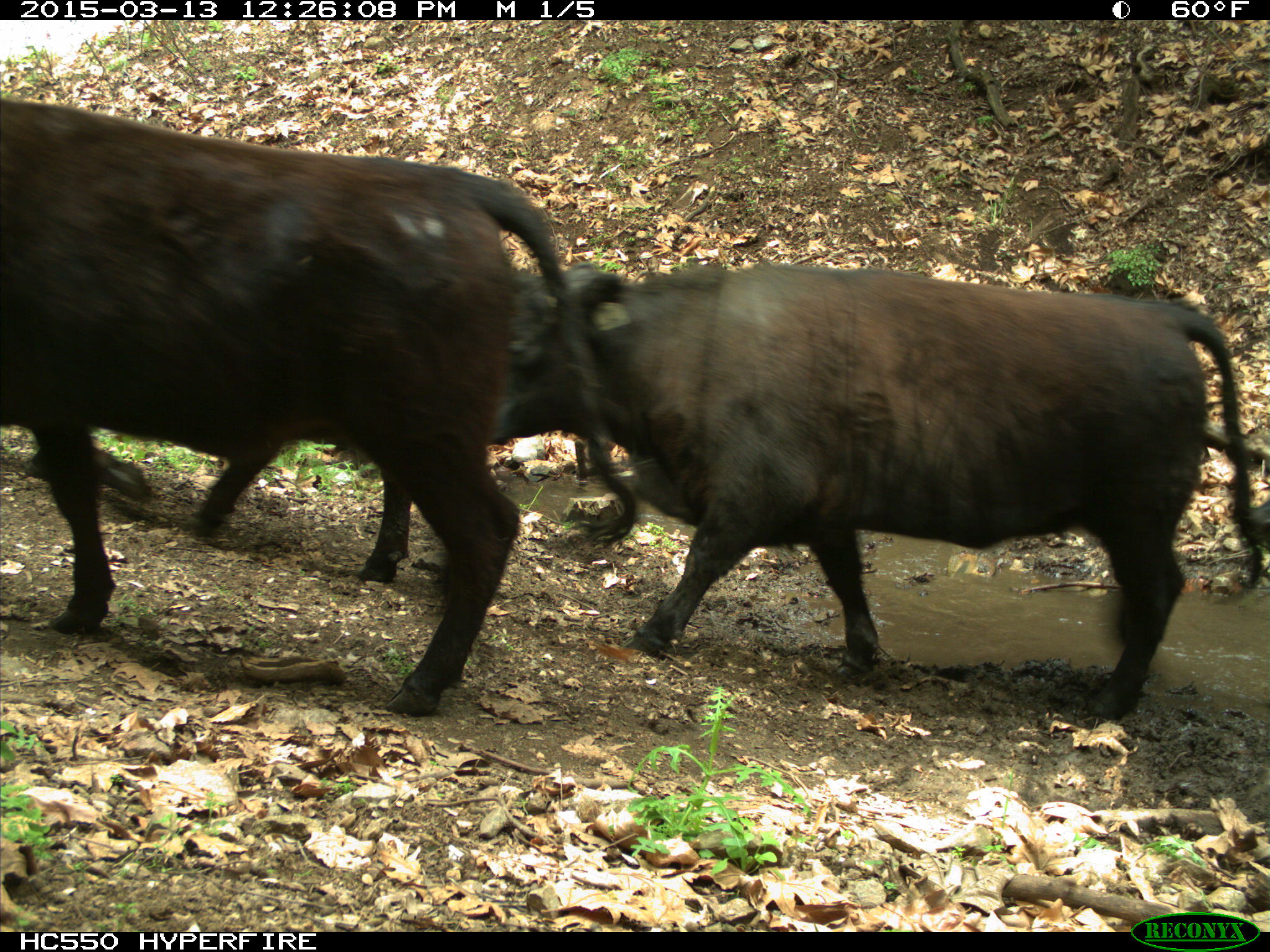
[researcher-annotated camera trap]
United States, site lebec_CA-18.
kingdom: Animalia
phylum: Chordata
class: Mammalia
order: Artiodactyla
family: Bovidae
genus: Bos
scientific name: Bos taurus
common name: domestic cow